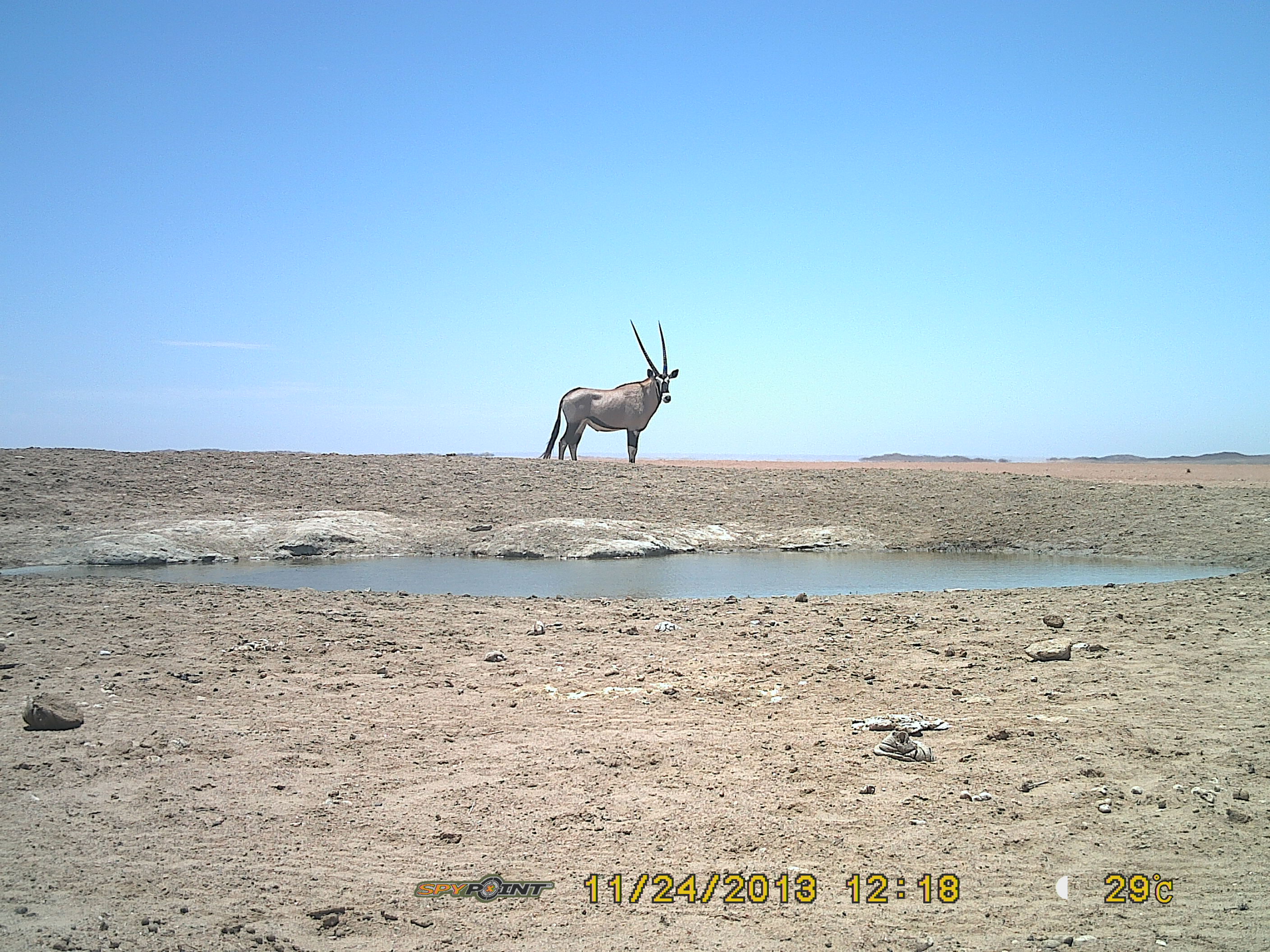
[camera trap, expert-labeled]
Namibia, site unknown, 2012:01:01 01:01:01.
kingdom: Animalia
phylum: Chordata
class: Mammalia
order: Artiodactyla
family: Bovidae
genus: Oryx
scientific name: Oryx gazella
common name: gemsbok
Oryx gazella (gemsbok).